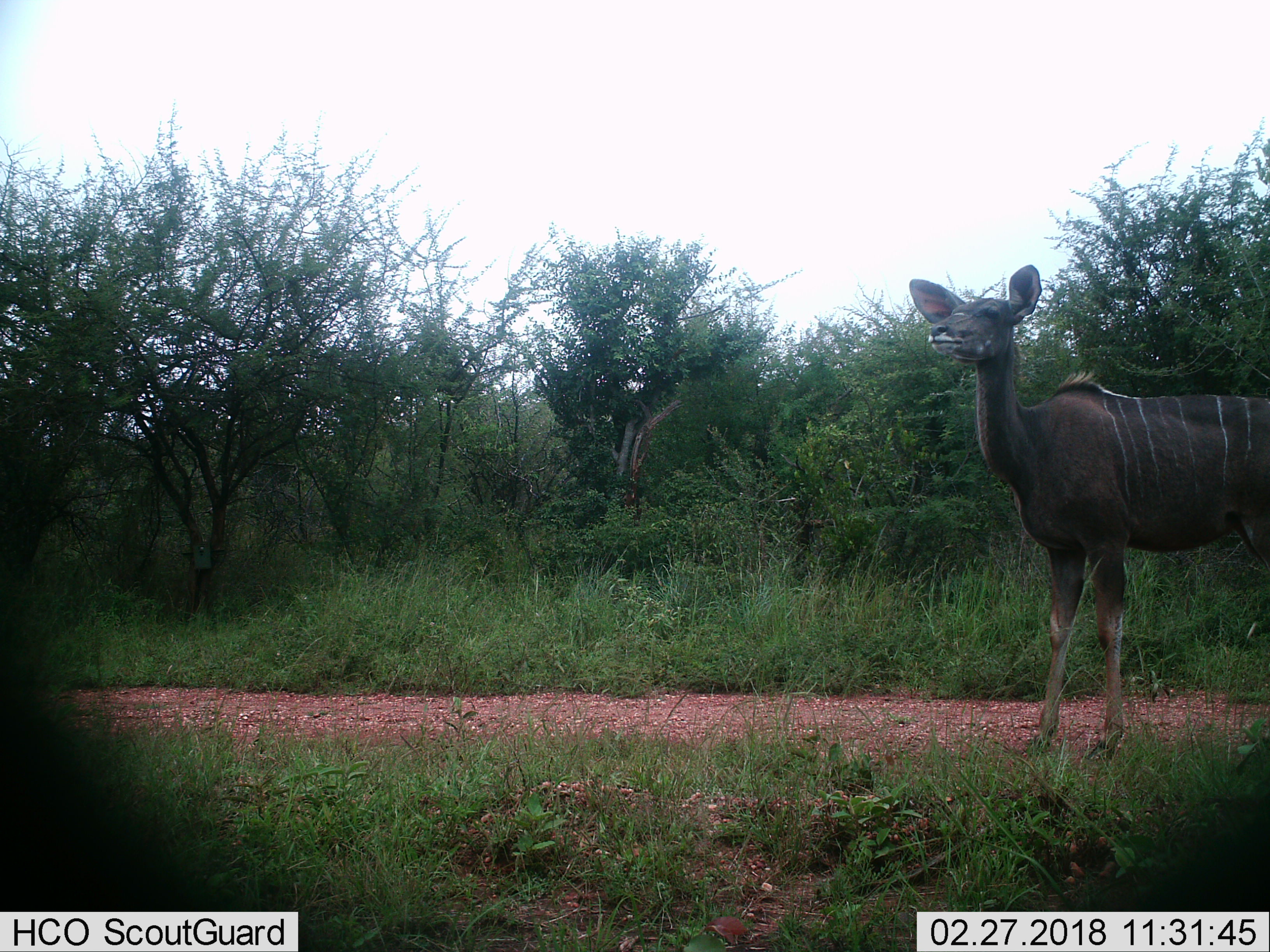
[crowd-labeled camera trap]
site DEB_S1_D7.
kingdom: Animalia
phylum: Chordata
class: Mammalia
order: Artiodactyla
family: Bovidae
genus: Tragelaphus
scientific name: Tragelaphus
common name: kudu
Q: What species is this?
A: Kudu (Tragelaphus).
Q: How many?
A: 1.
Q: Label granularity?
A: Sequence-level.